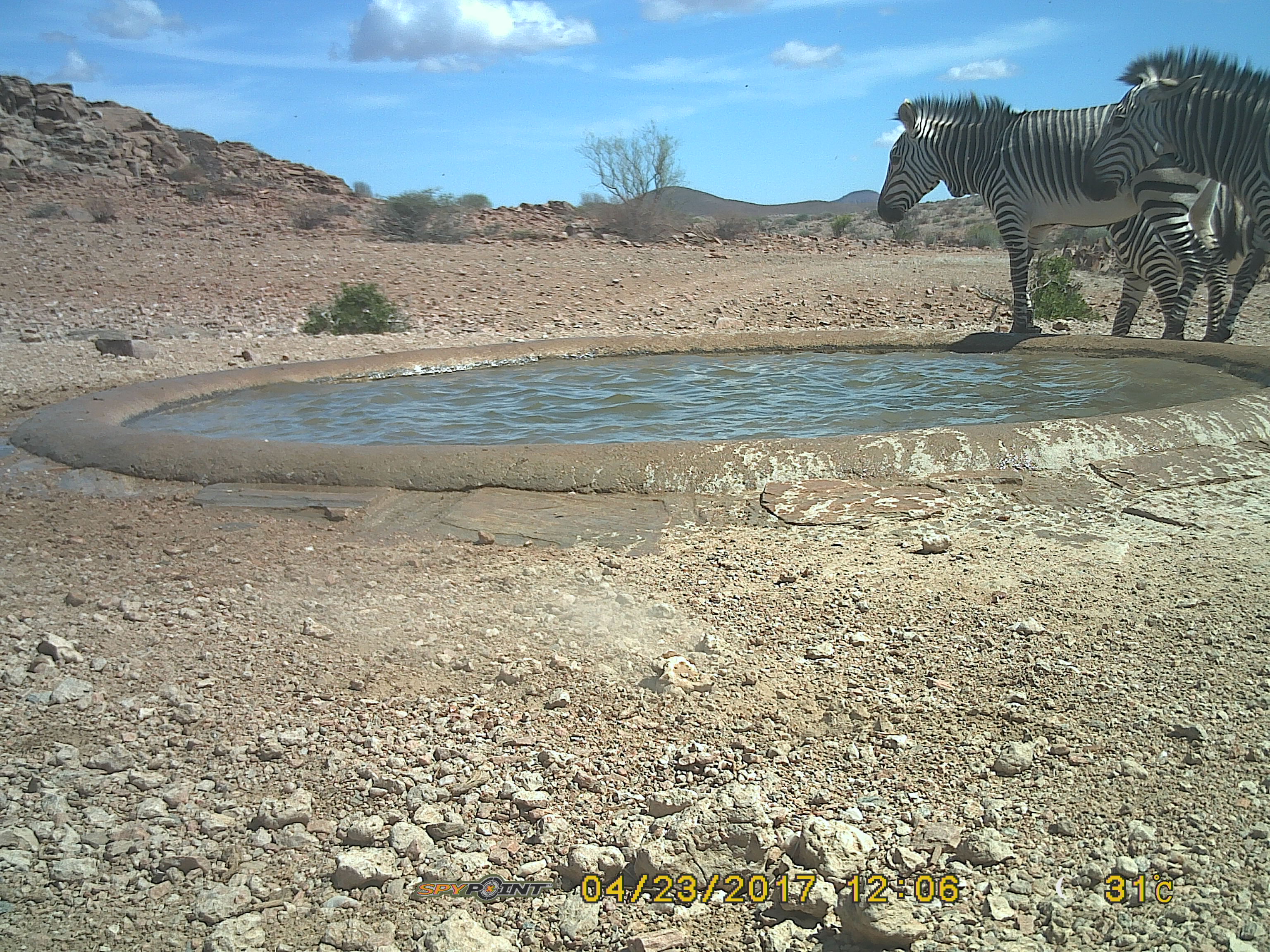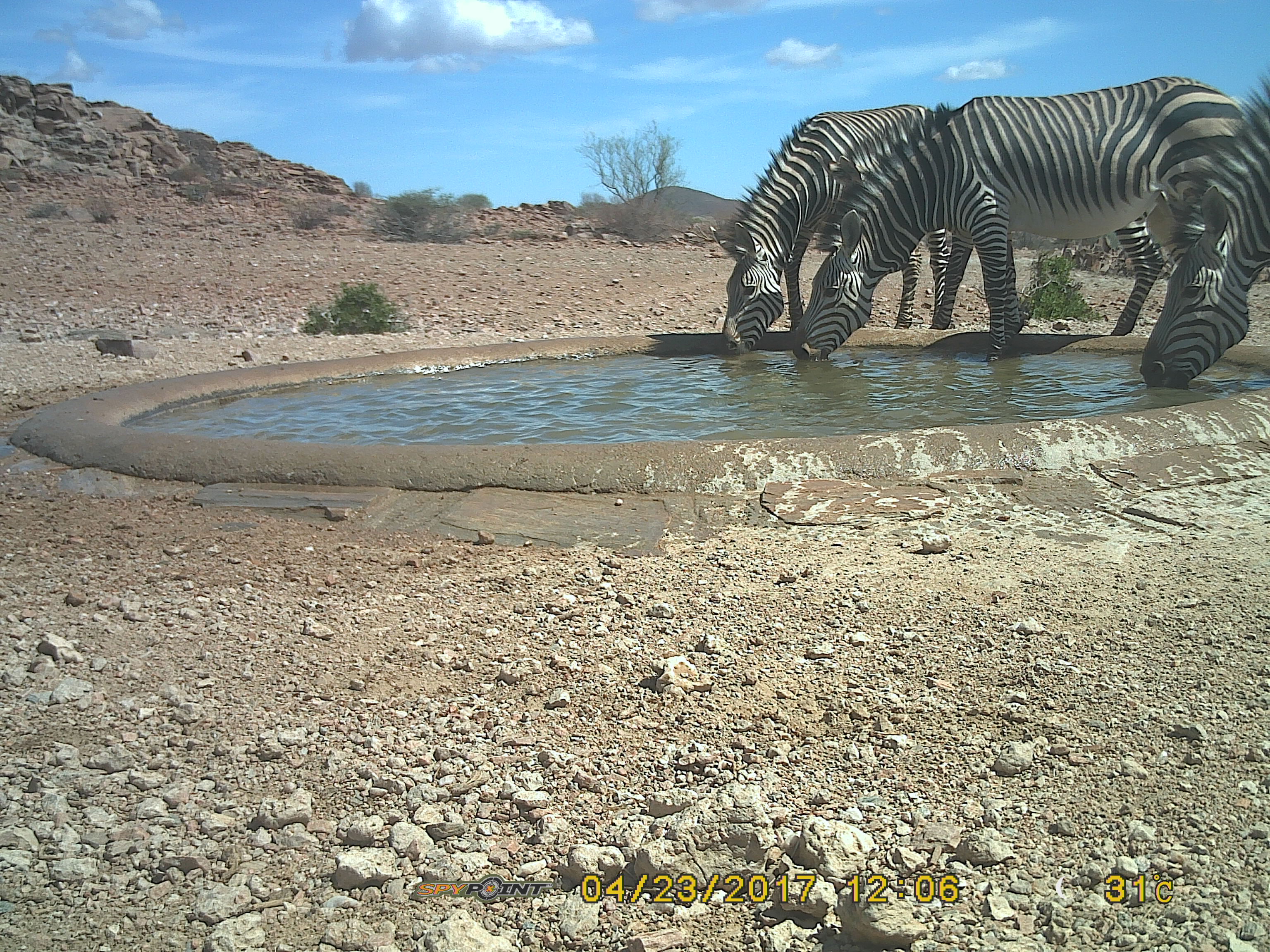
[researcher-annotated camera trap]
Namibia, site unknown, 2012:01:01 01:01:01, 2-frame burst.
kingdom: Animalia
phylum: Chordata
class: Mammalia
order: Perissodactyla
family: Equidae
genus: Equus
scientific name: Equus zebra hartmannae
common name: hartmann's mountain zebra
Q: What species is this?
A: Equus zebra hartmannae (hartmann's mountain zebra).